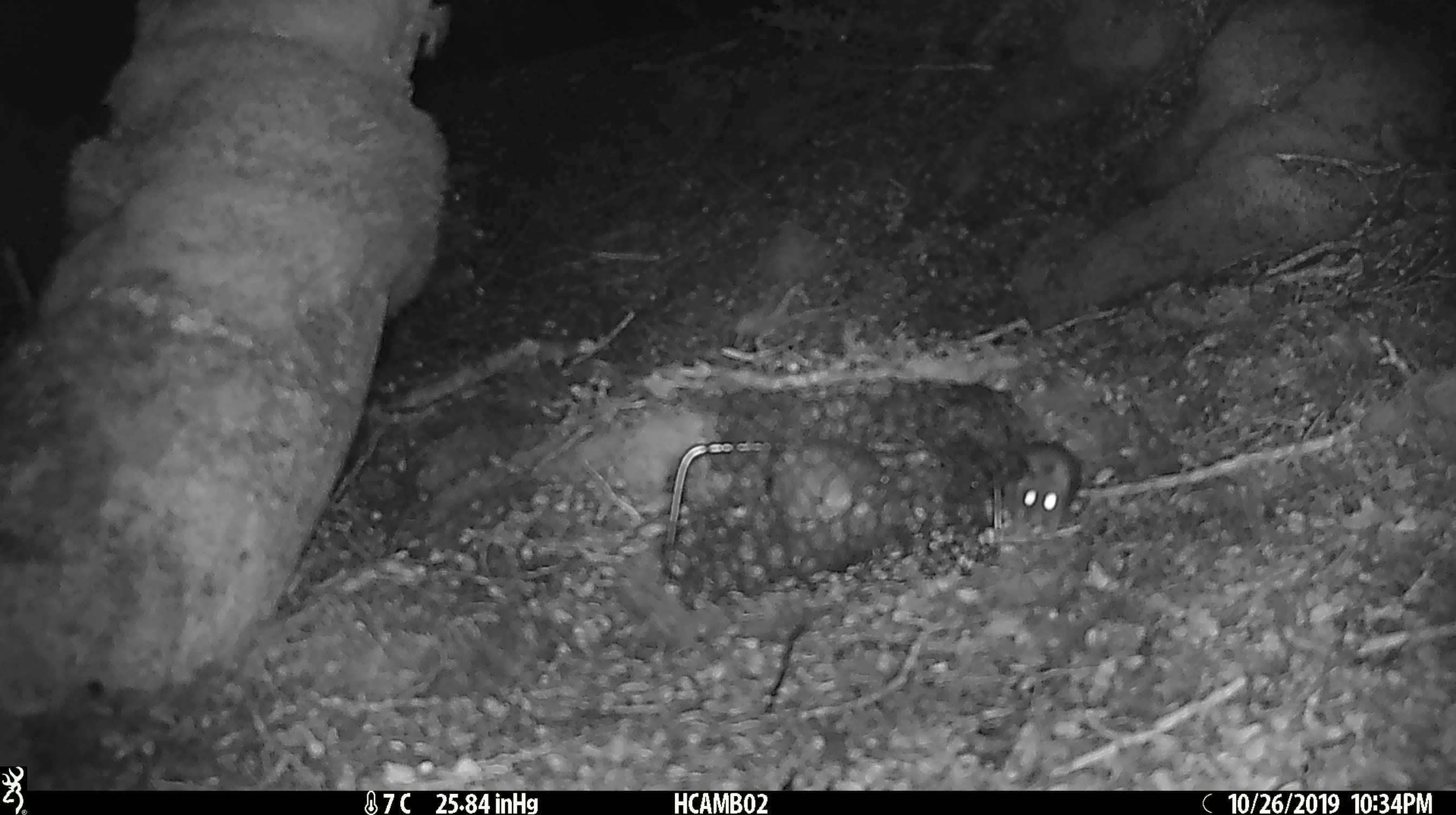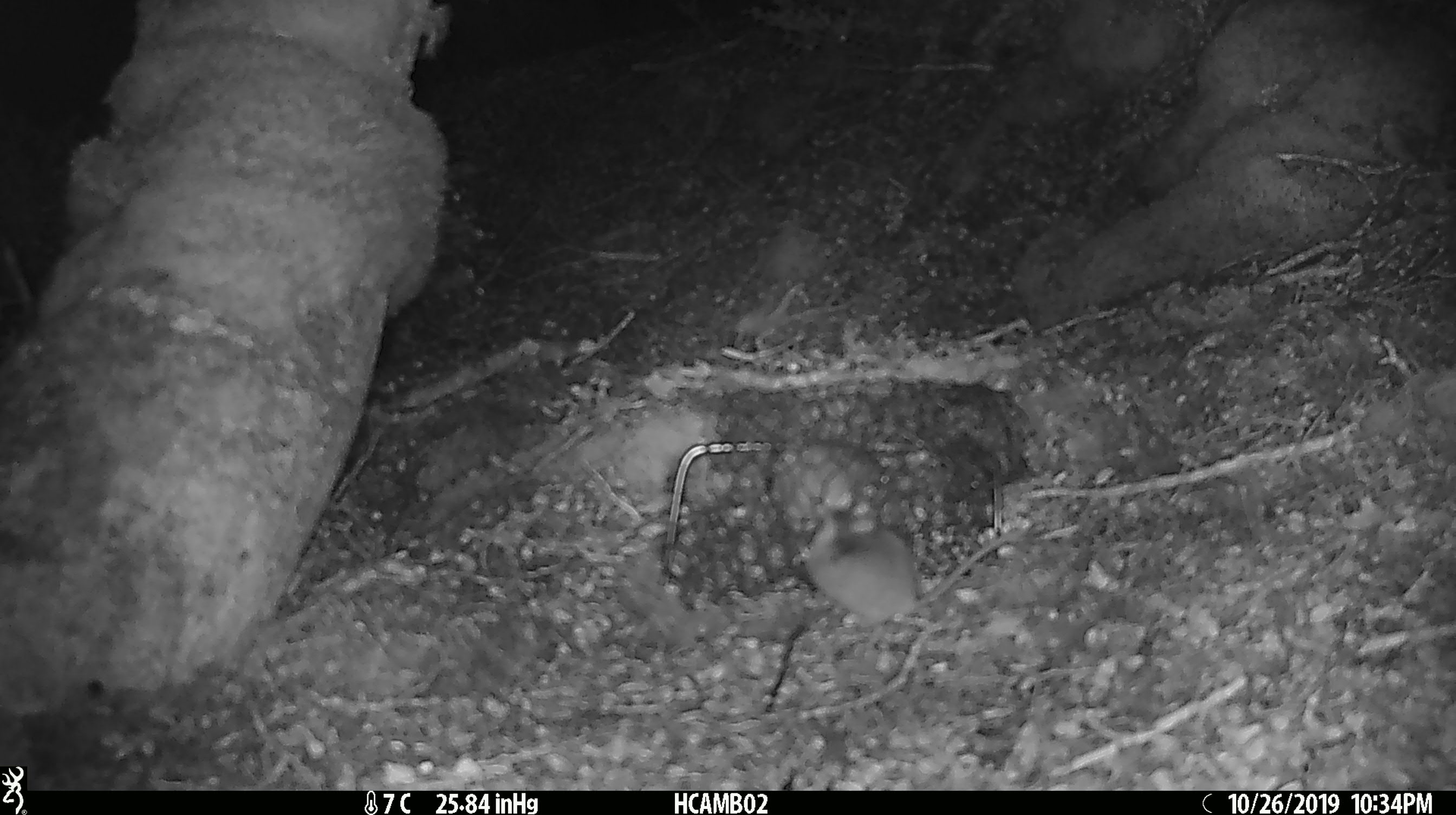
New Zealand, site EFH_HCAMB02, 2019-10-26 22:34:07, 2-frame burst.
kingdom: Animalia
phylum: Chordata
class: Mammalia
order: Rodentia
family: Muridae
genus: Mus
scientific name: Mus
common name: mouse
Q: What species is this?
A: Mouse (Mus).